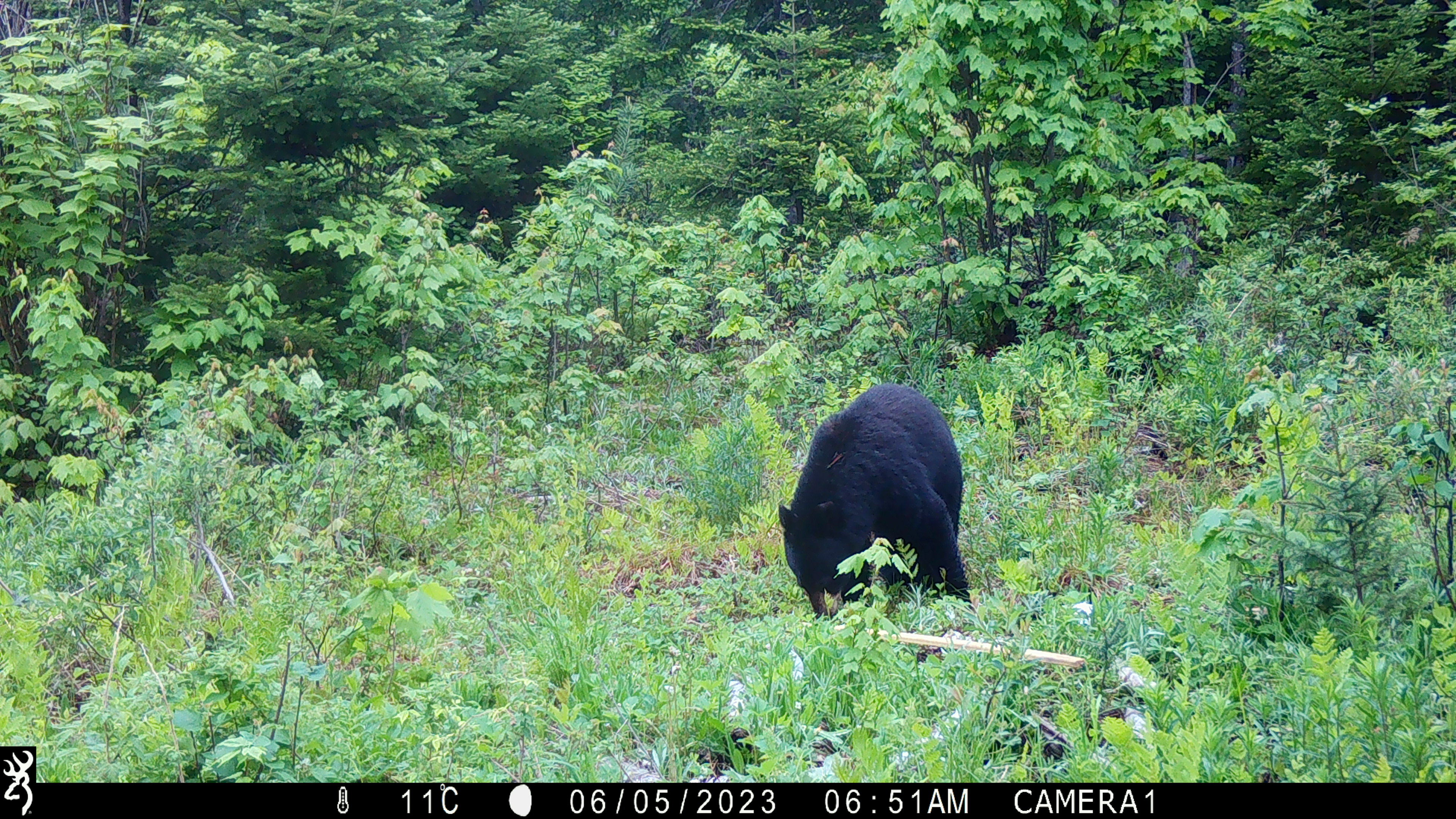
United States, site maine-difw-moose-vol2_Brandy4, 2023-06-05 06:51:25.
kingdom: Animalia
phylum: Chordata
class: Mammalia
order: Carnivora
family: Ursidae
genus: Ursus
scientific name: Ursus americanus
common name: black bear